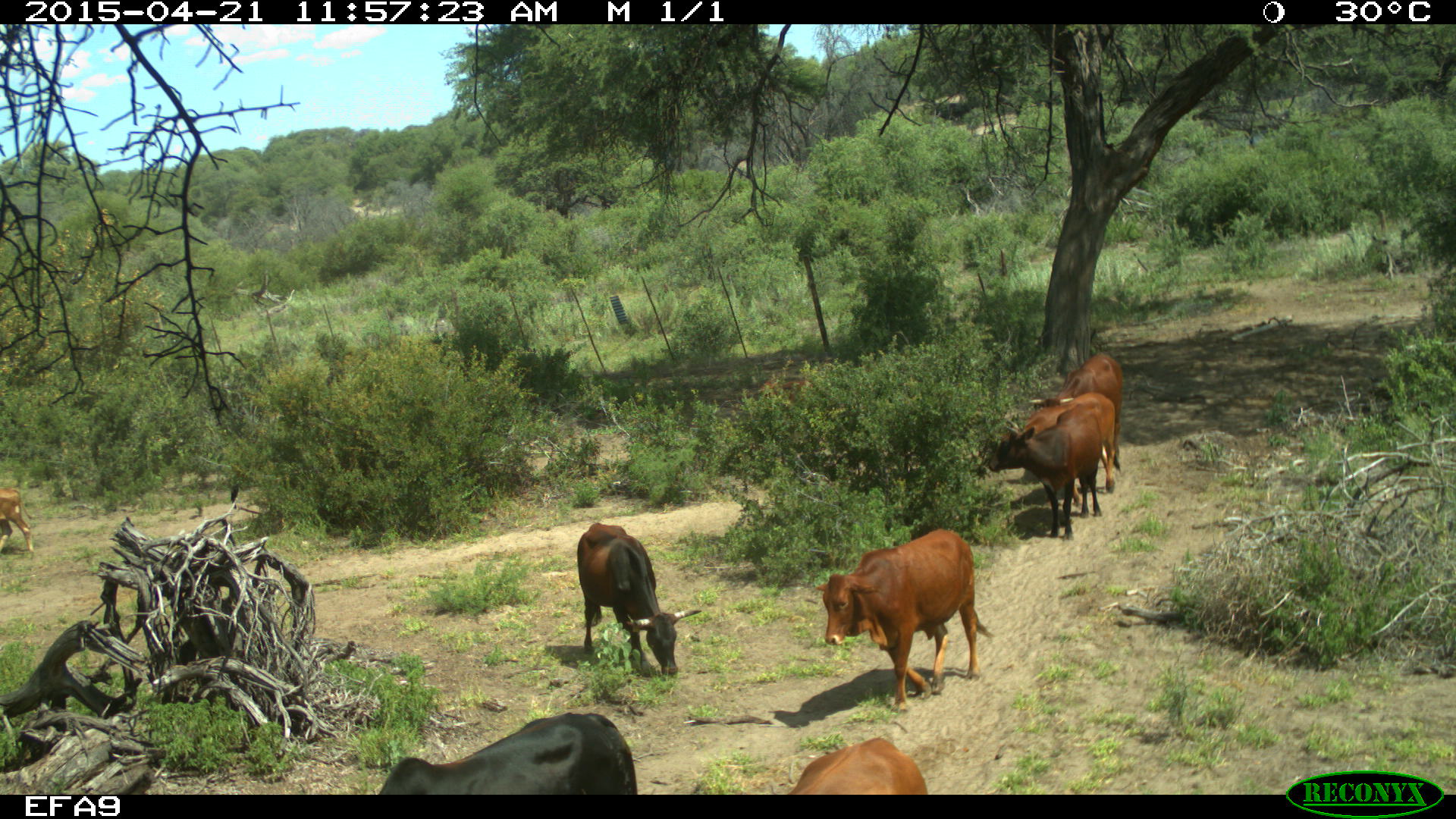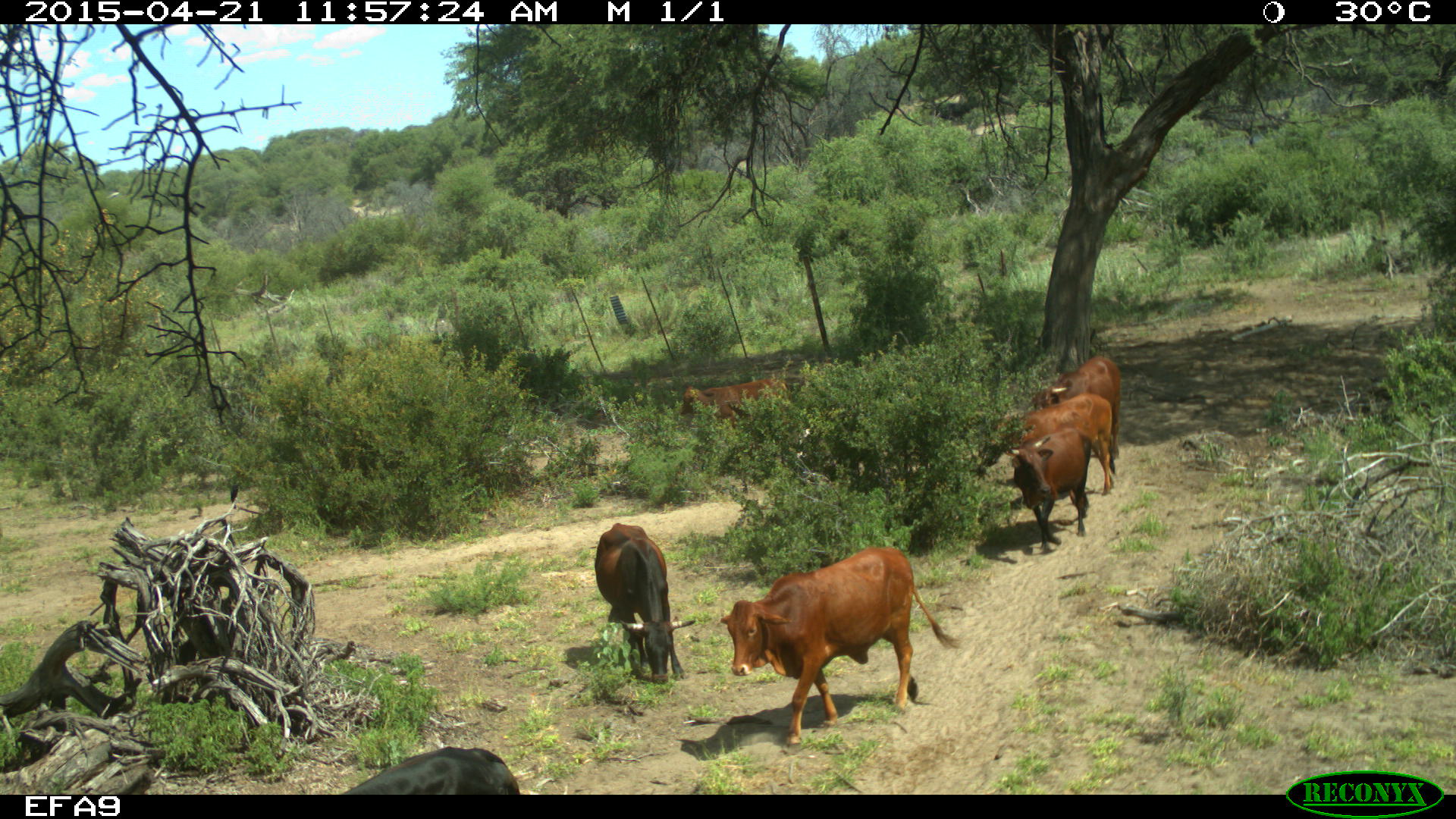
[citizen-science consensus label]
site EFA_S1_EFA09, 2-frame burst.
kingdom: Animalia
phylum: Chordata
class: Mammalia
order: Artiodactyla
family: Bovidae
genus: Bos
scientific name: Bos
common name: cattle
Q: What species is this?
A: Cattle (Bos).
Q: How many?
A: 9.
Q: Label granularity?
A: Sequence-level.